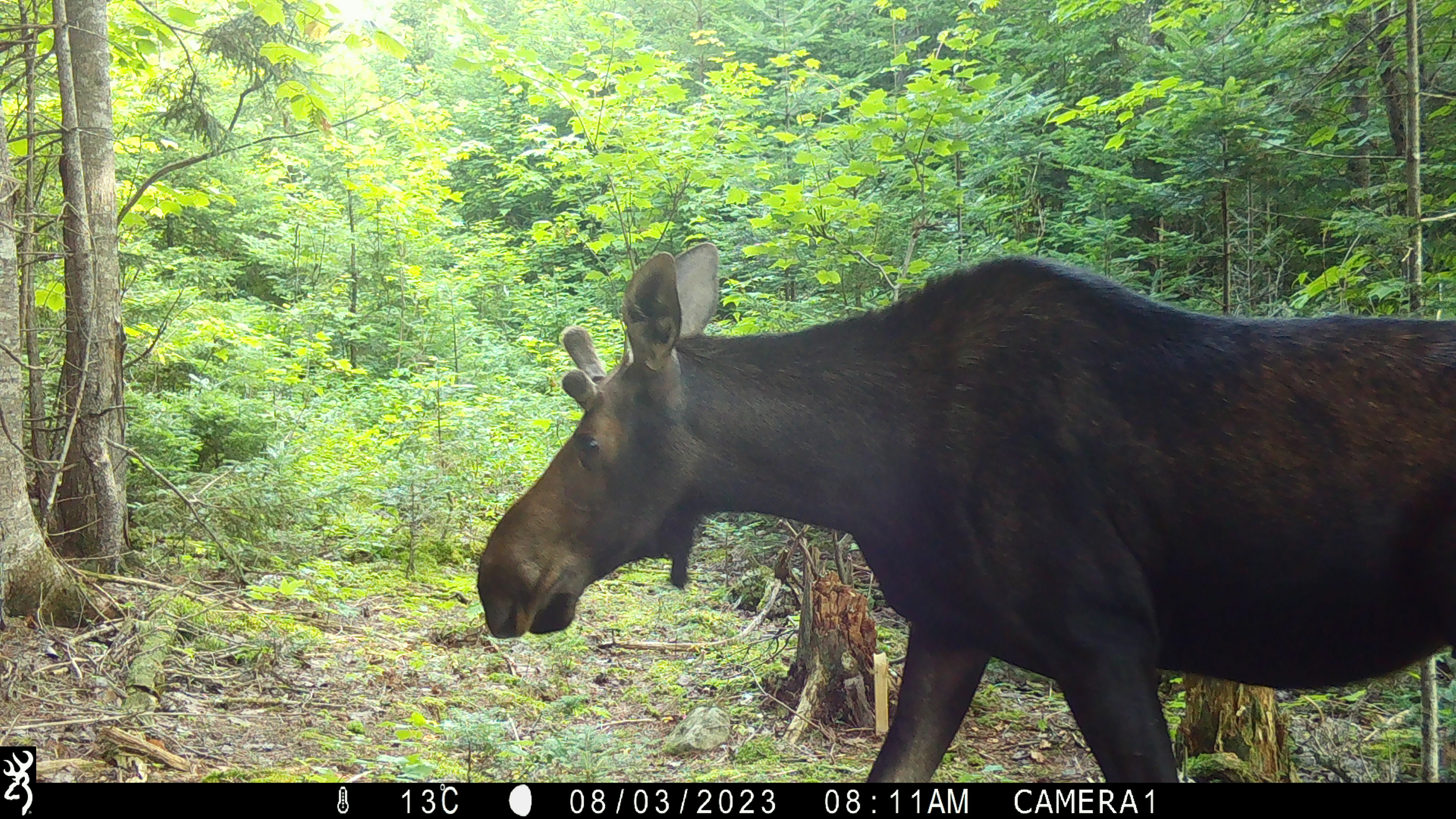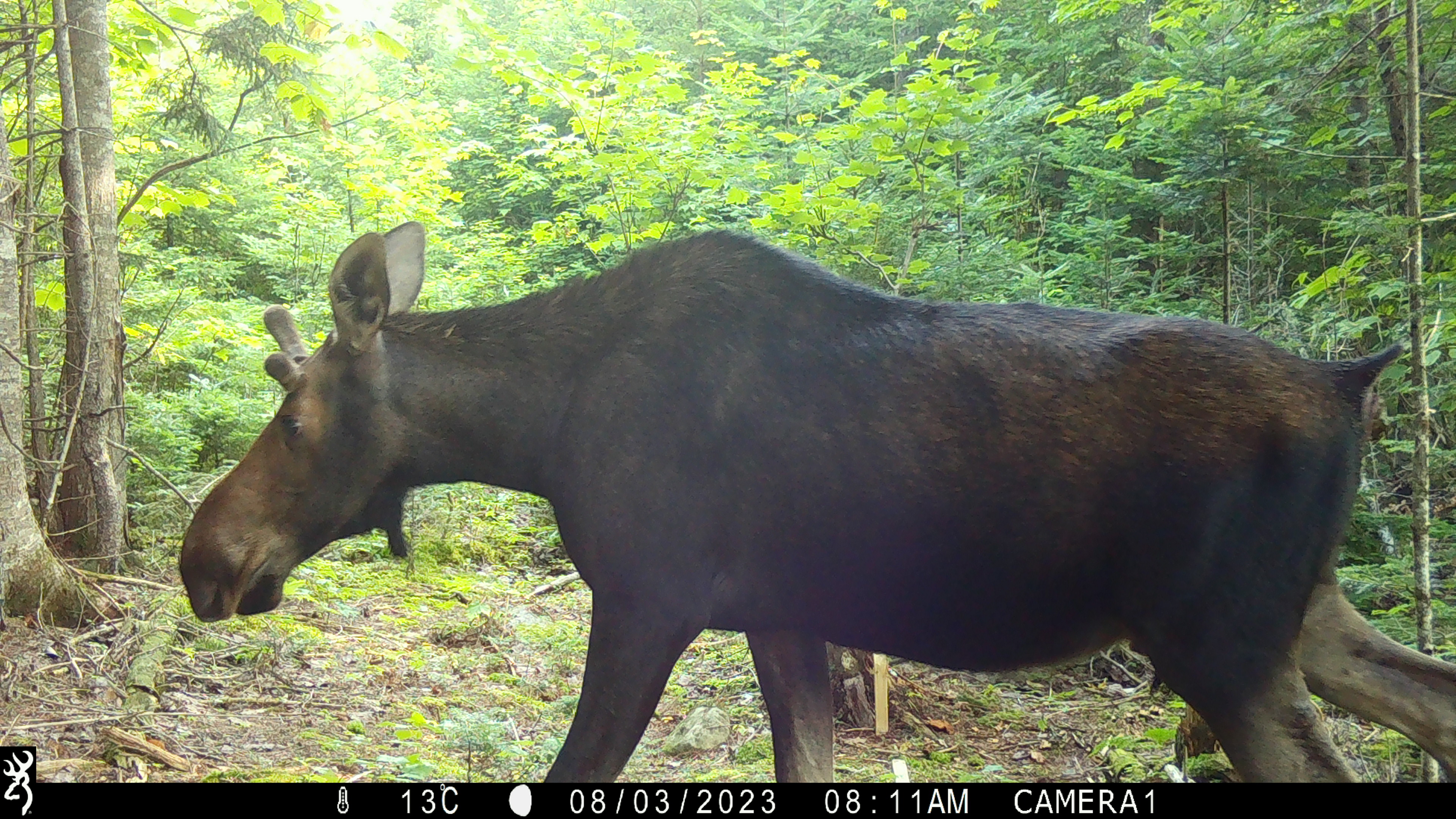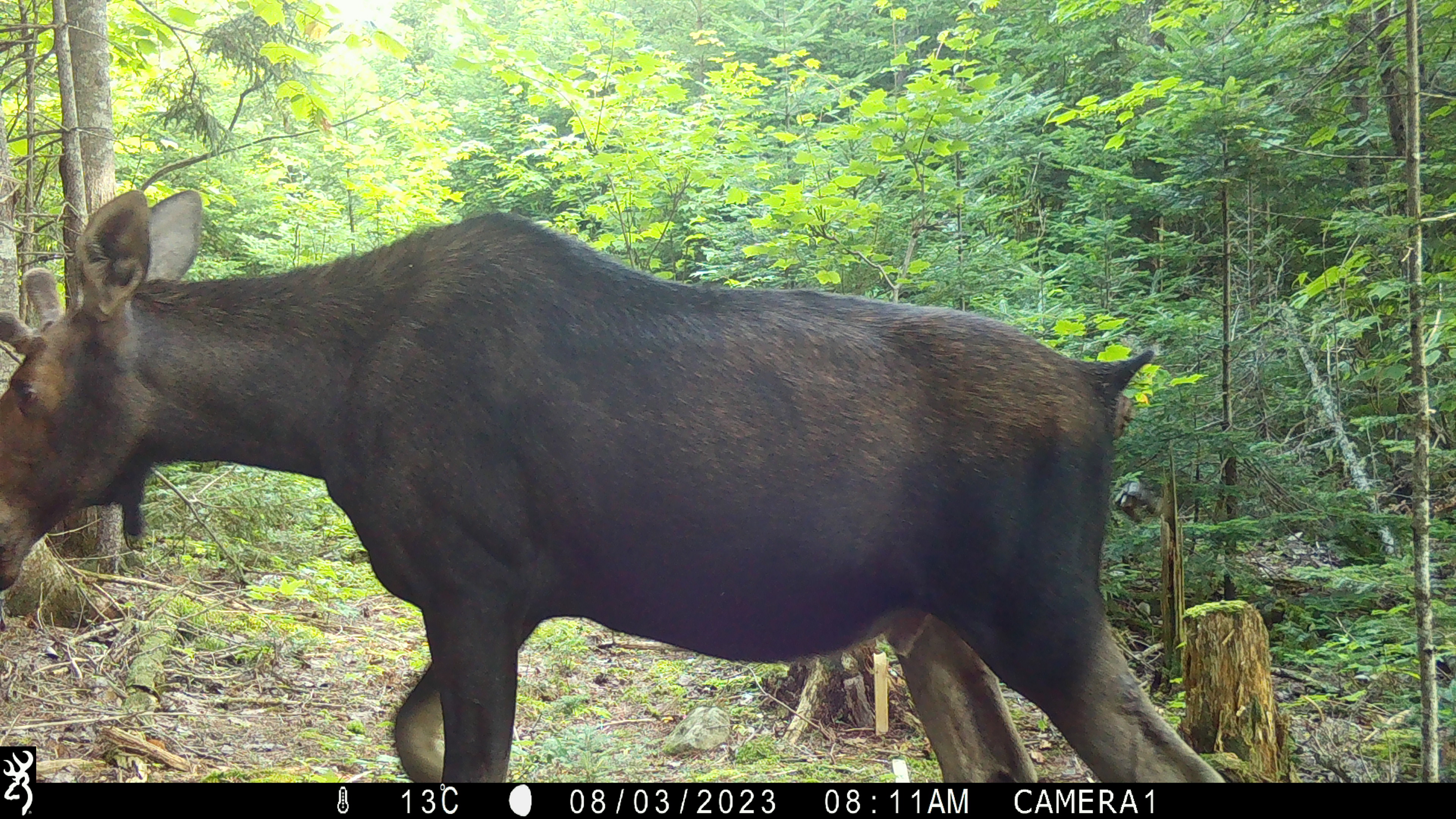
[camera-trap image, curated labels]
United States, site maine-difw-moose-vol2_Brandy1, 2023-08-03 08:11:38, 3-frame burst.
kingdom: Animalia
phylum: Chordata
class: Mammalia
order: Artiodactyla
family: Cervidae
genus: Alces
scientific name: Alces alces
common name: moose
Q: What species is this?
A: Moose (Alces alces).